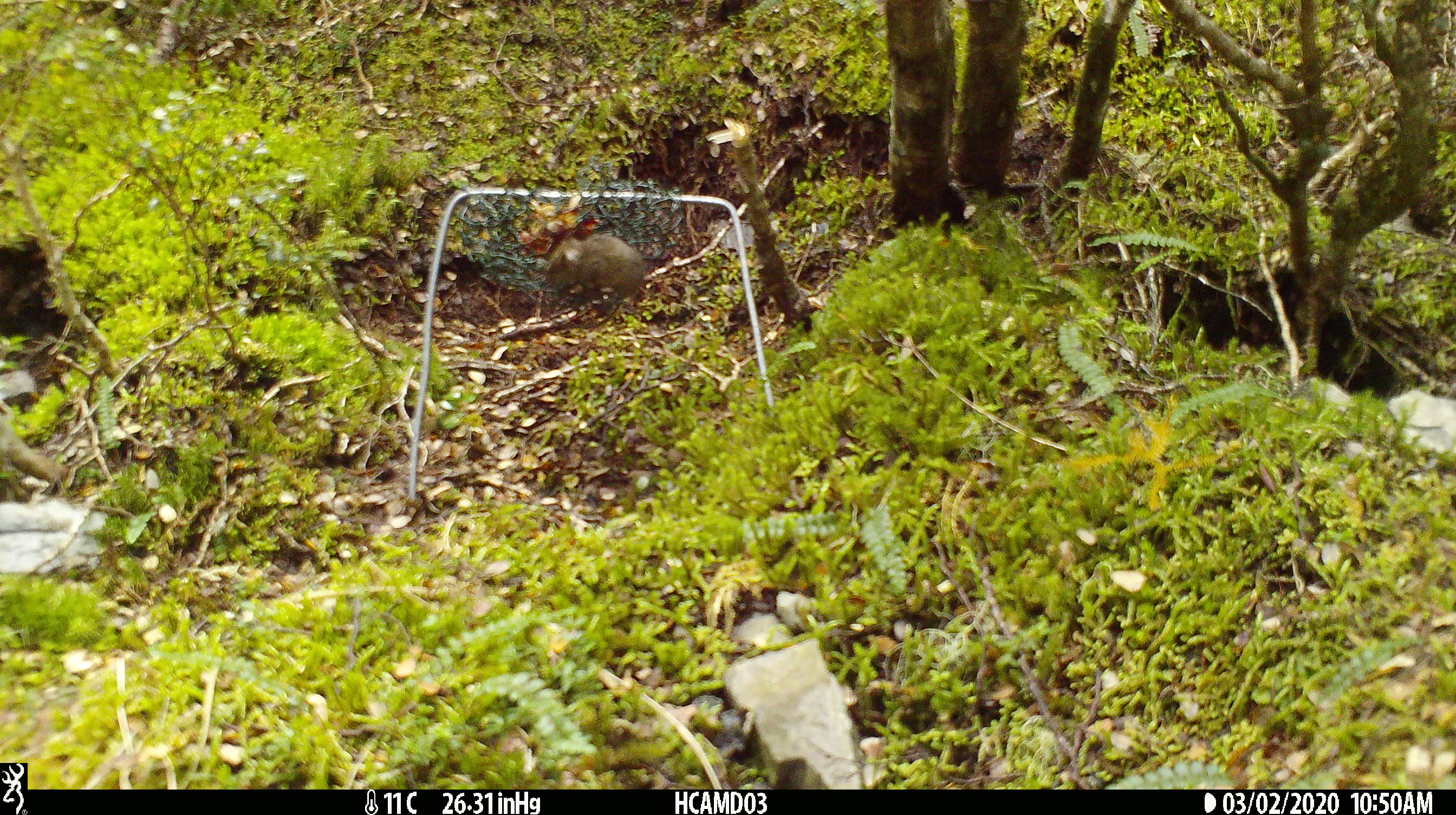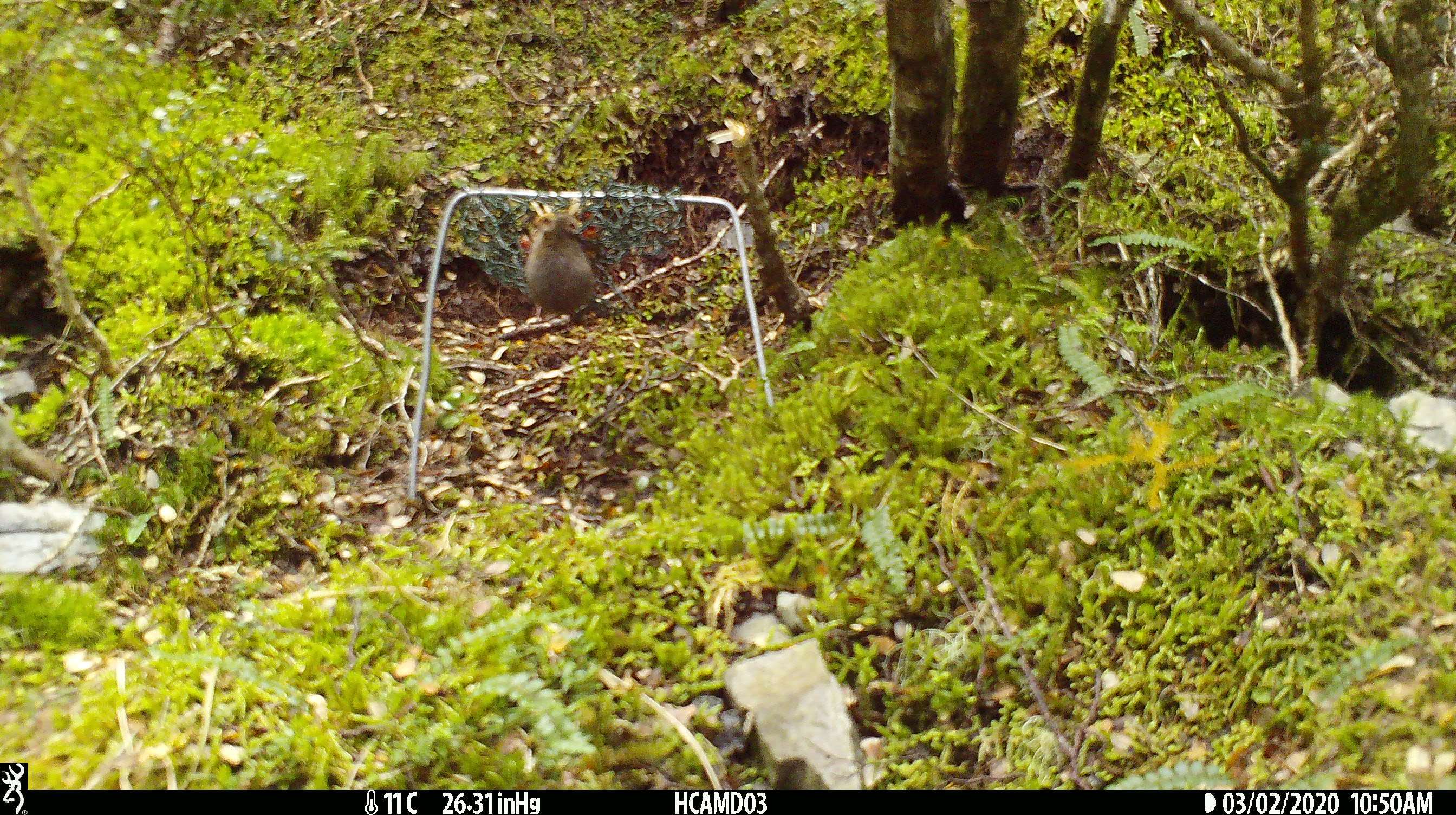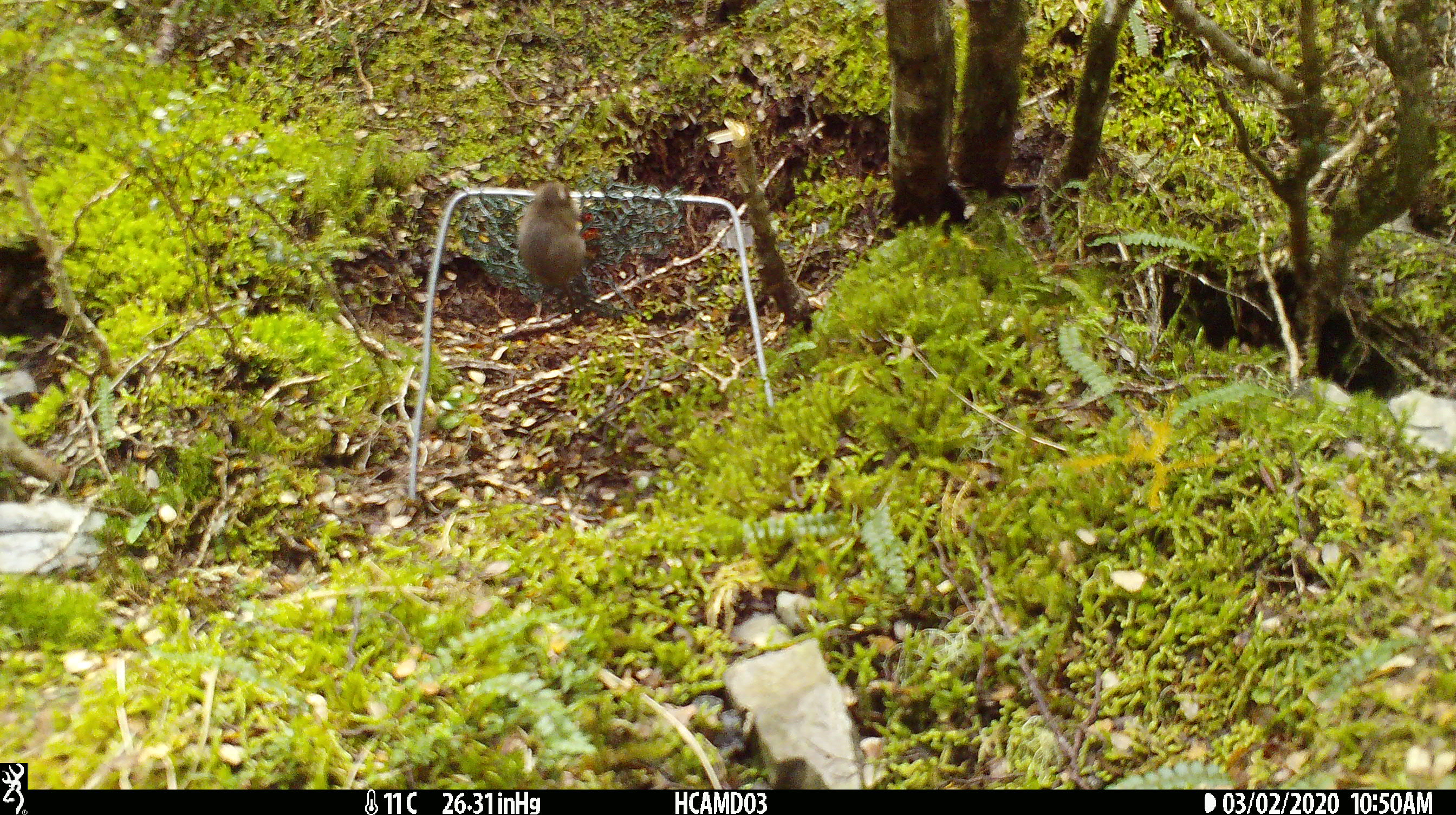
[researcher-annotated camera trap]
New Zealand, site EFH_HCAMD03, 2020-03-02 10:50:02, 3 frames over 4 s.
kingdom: Animalia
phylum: Chordata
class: Mammalia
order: Rodentia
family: Muridae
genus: Mus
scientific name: Mus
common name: mouse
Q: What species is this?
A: Mouse (Mus).